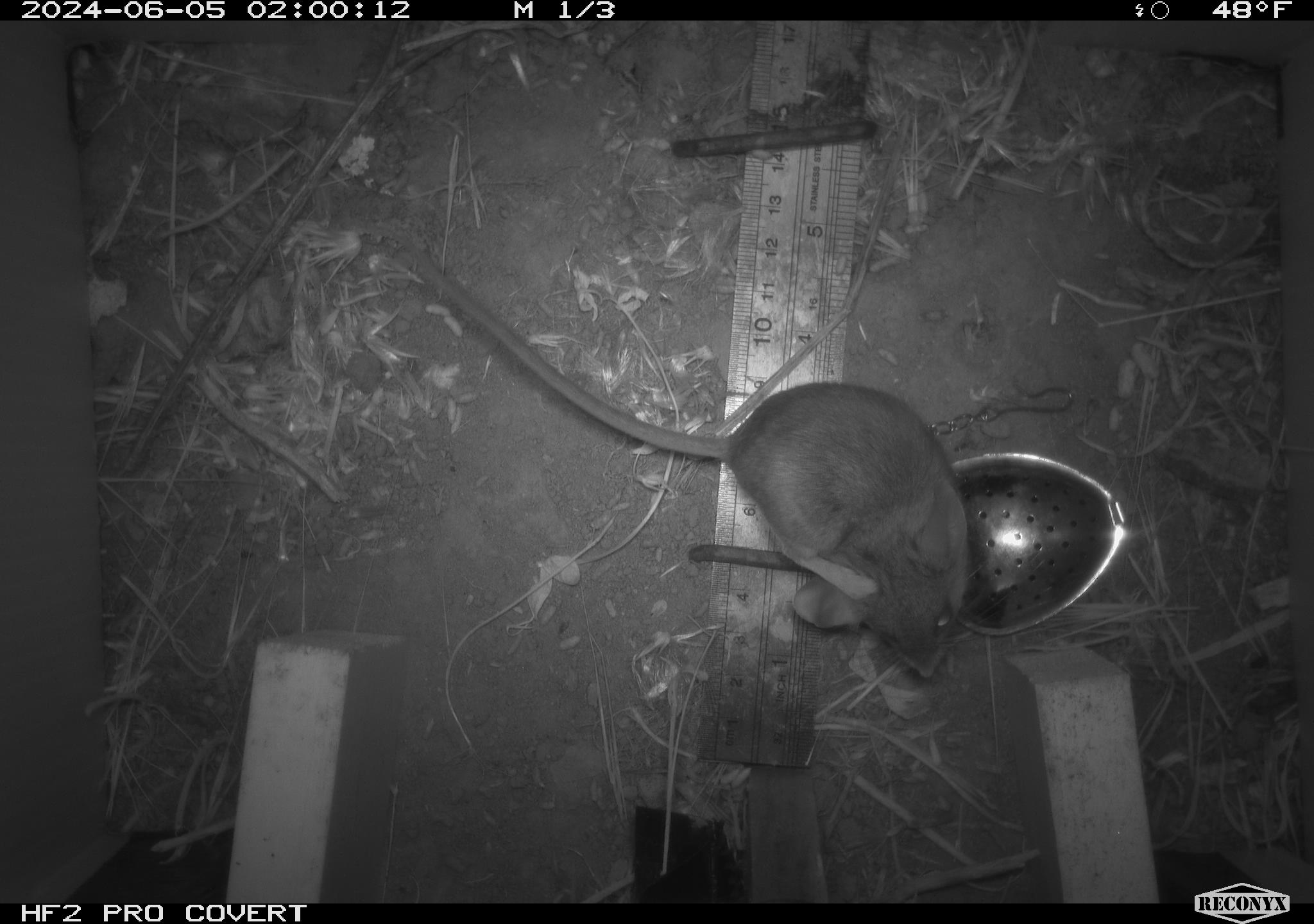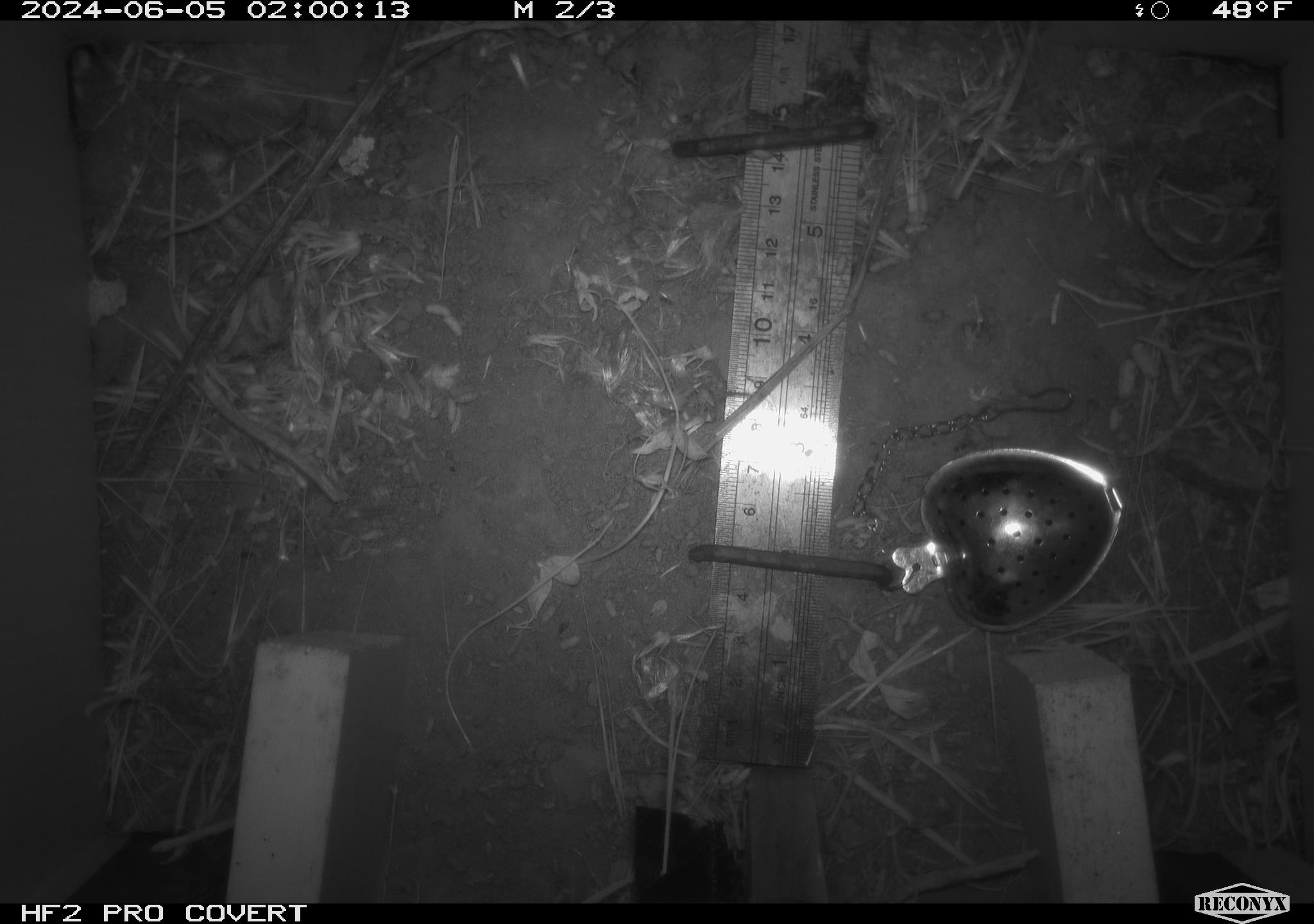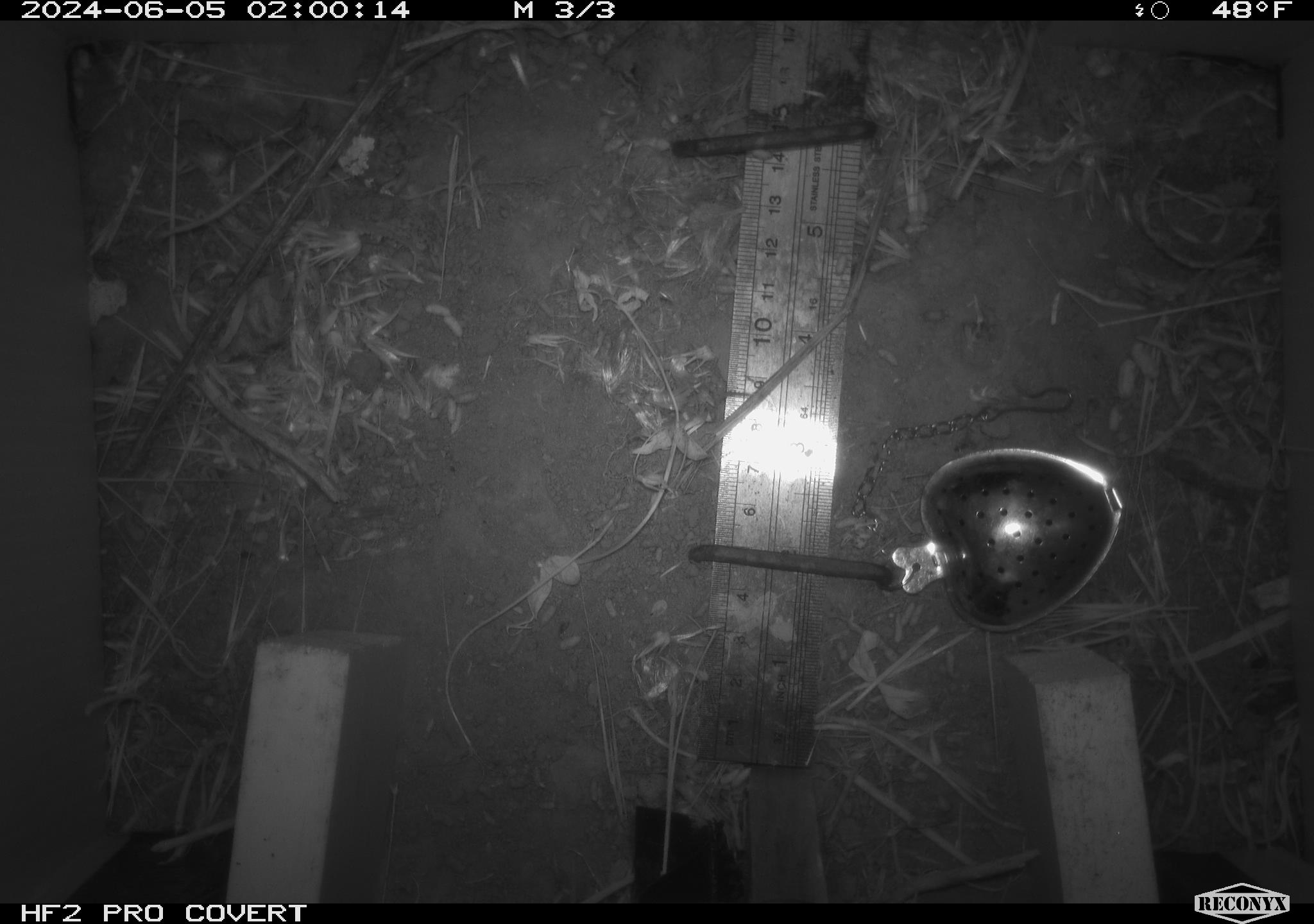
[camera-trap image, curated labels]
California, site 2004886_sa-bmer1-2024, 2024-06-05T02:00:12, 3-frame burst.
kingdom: Animalia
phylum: Chordata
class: Mammalia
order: Rodentia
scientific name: Rodentia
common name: mouse species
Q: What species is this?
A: Mouse species (Rodentia).